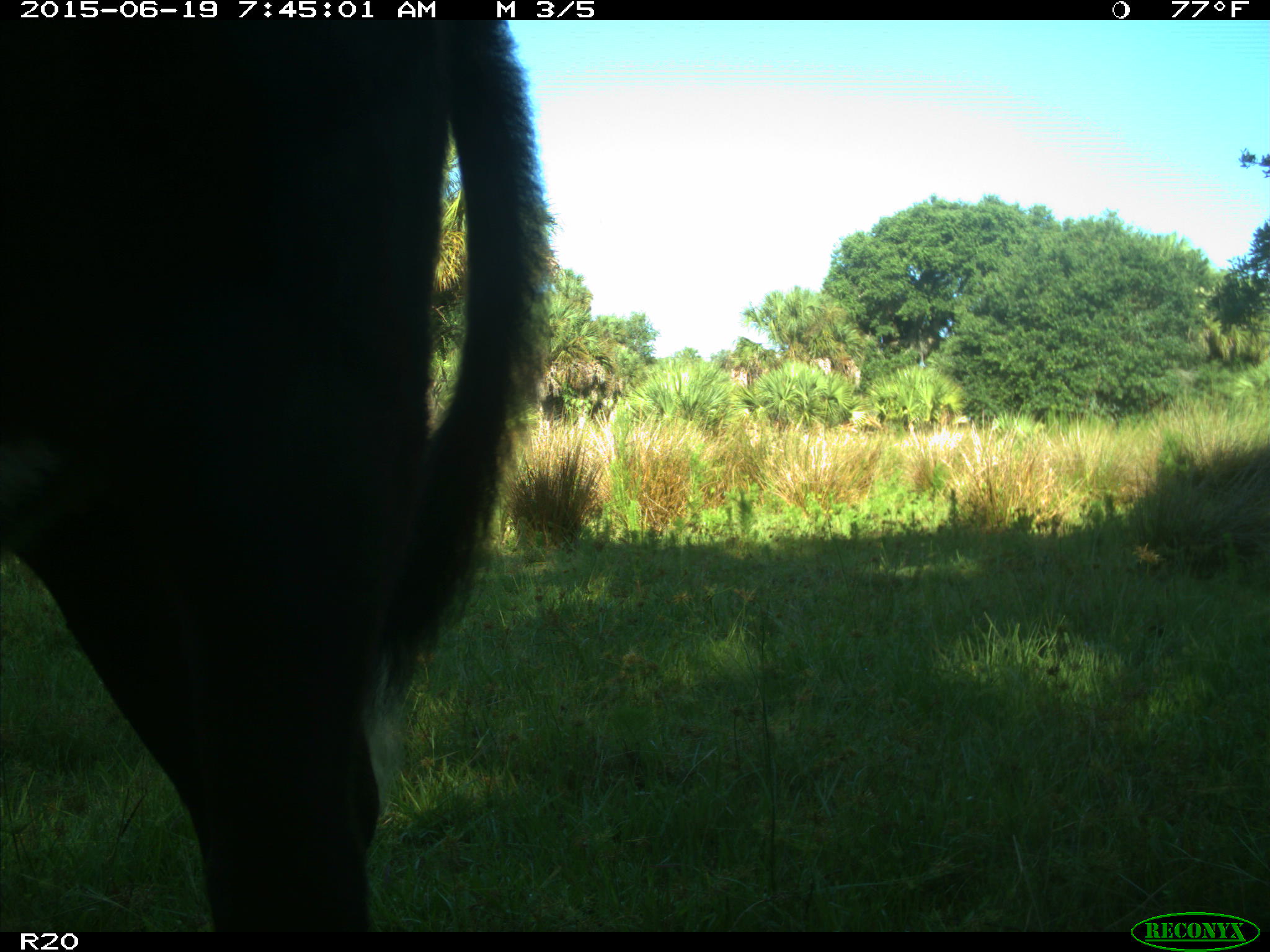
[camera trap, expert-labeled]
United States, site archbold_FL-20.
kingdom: Animalia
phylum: Chordata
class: Mammalia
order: Artiodactyla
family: Bovidae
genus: Bos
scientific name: Bos taurus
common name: domestic cow